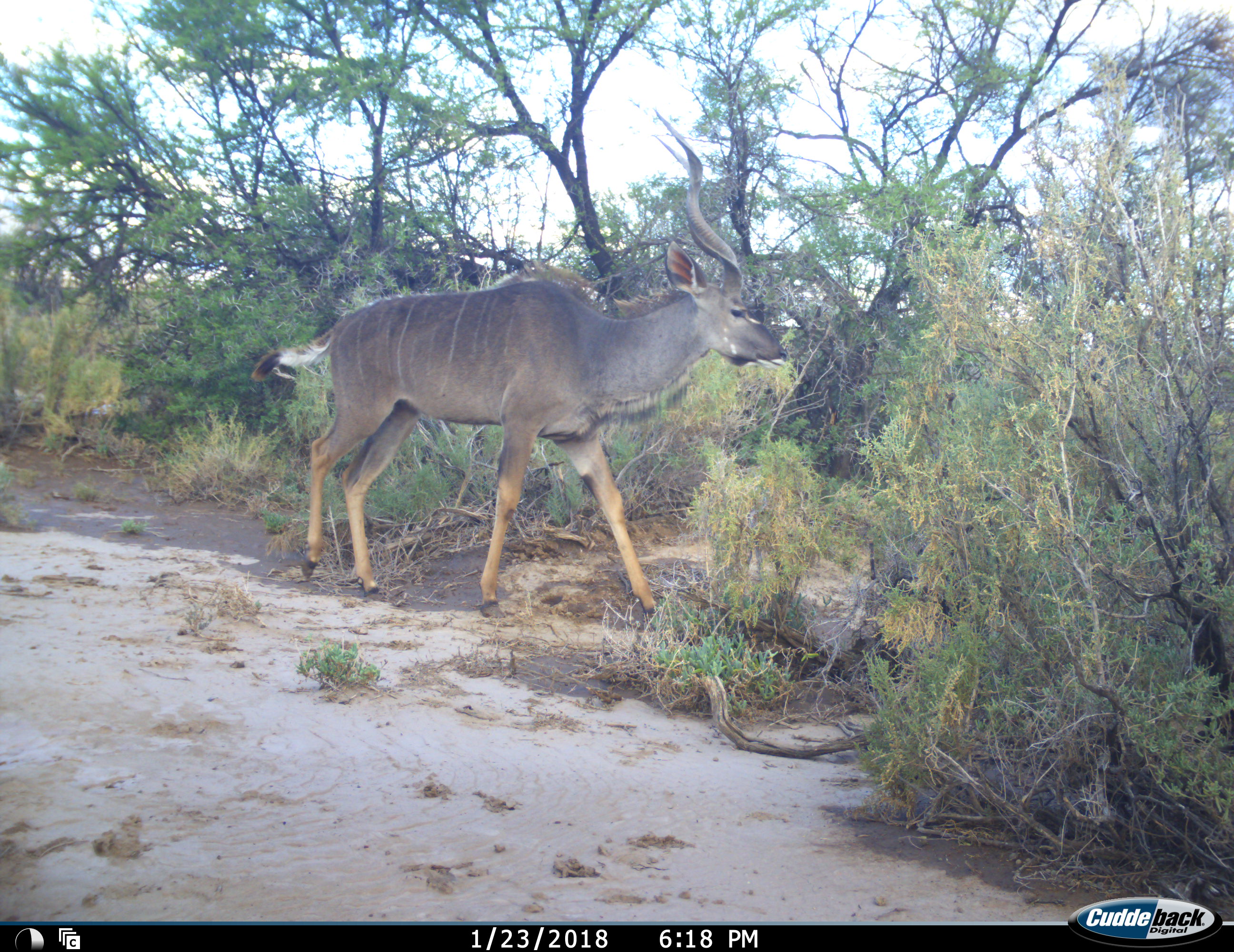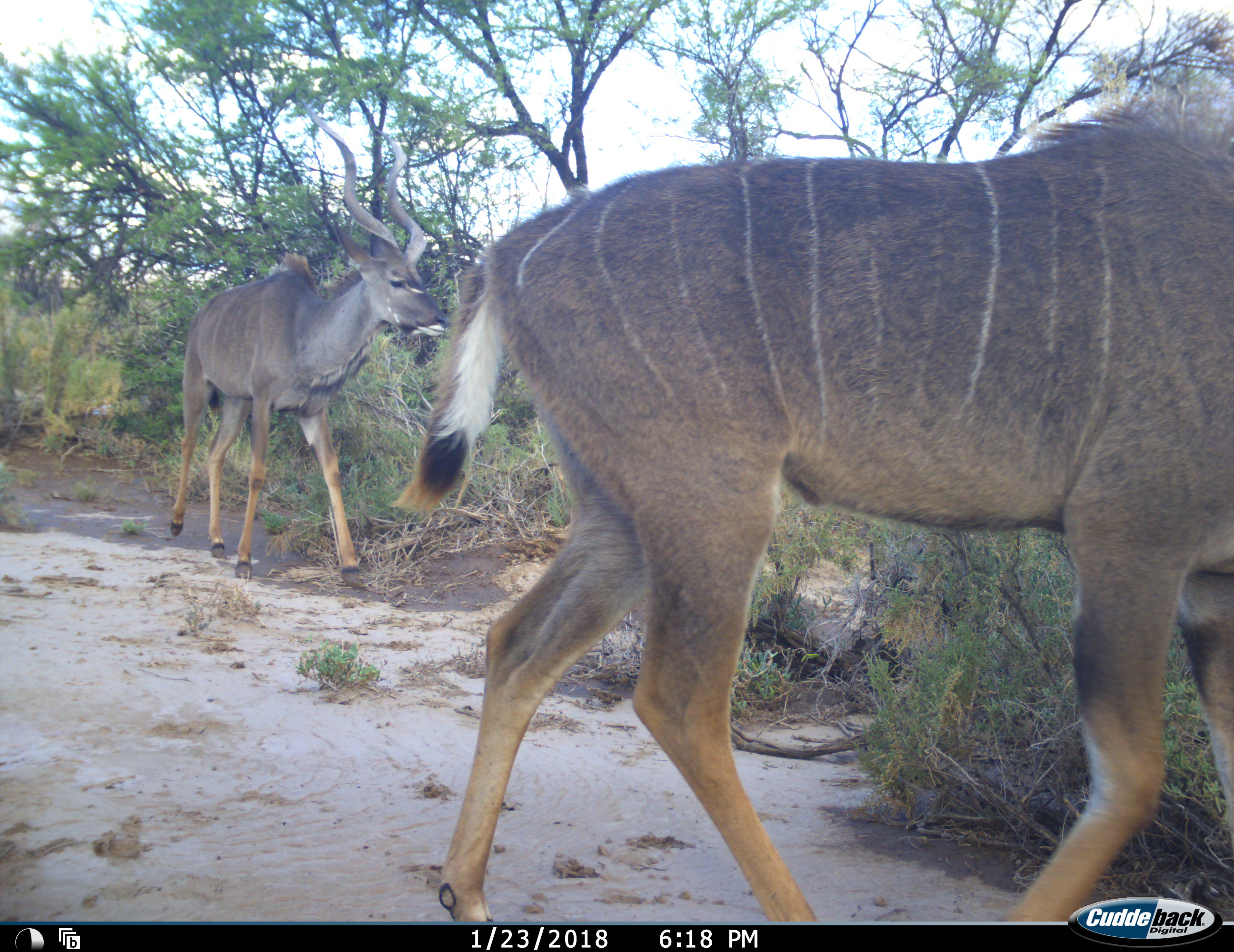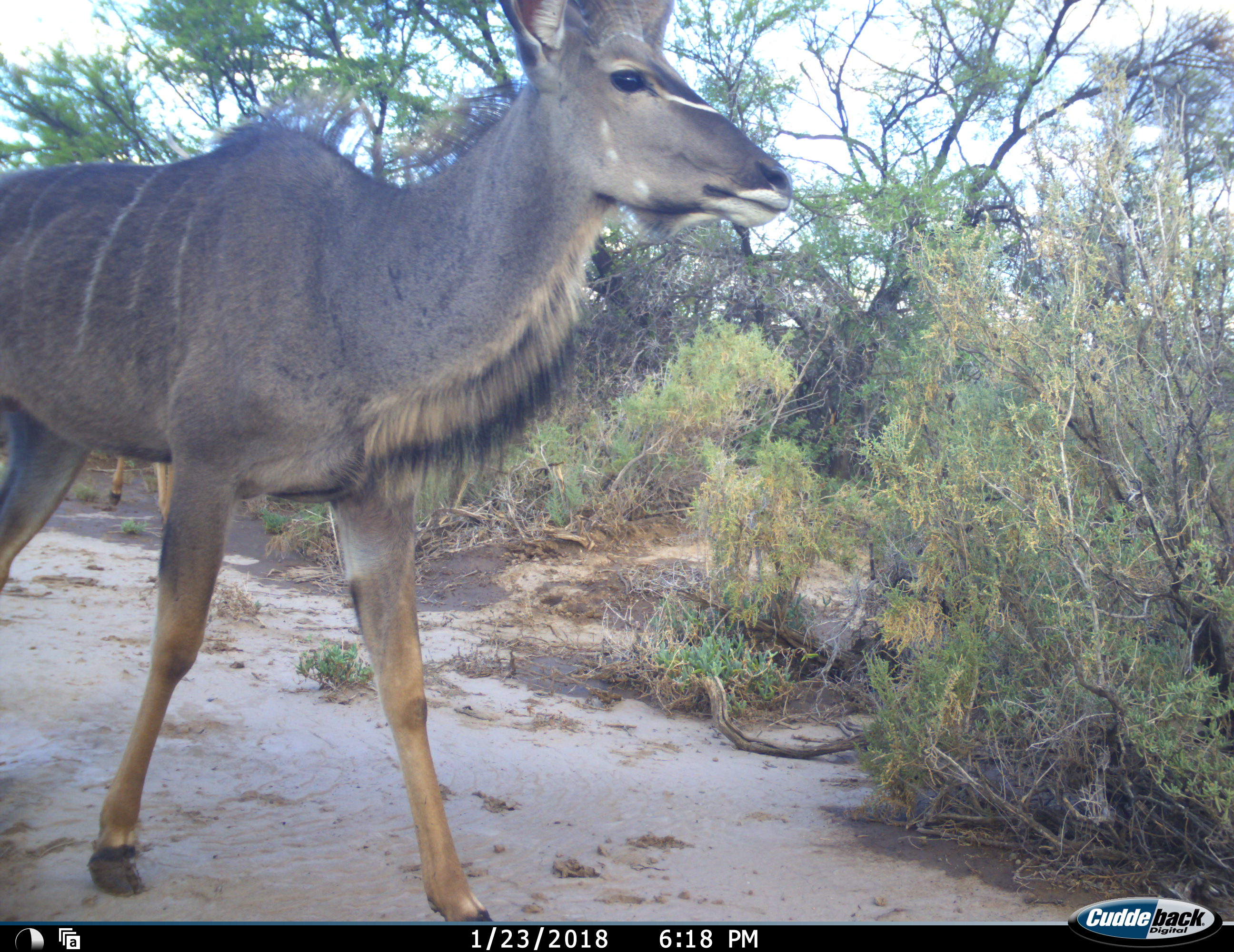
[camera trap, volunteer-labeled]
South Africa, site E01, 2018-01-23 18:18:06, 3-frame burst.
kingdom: Animalia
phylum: Chordata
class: Mammalia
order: Artiodactyla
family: Bovidae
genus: Tragelaphus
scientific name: Tragelaphus strepsiceros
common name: greater kudu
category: kudu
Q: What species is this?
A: Kudu (greater kudu) (Tragelaphus strepsiceros).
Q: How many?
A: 2.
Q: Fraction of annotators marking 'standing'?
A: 20%.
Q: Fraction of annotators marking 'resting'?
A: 0%.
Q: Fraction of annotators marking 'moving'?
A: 70%.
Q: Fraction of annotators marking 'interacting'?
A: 0%.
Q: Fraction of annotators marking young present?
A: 0%.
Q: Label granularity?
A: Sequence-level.